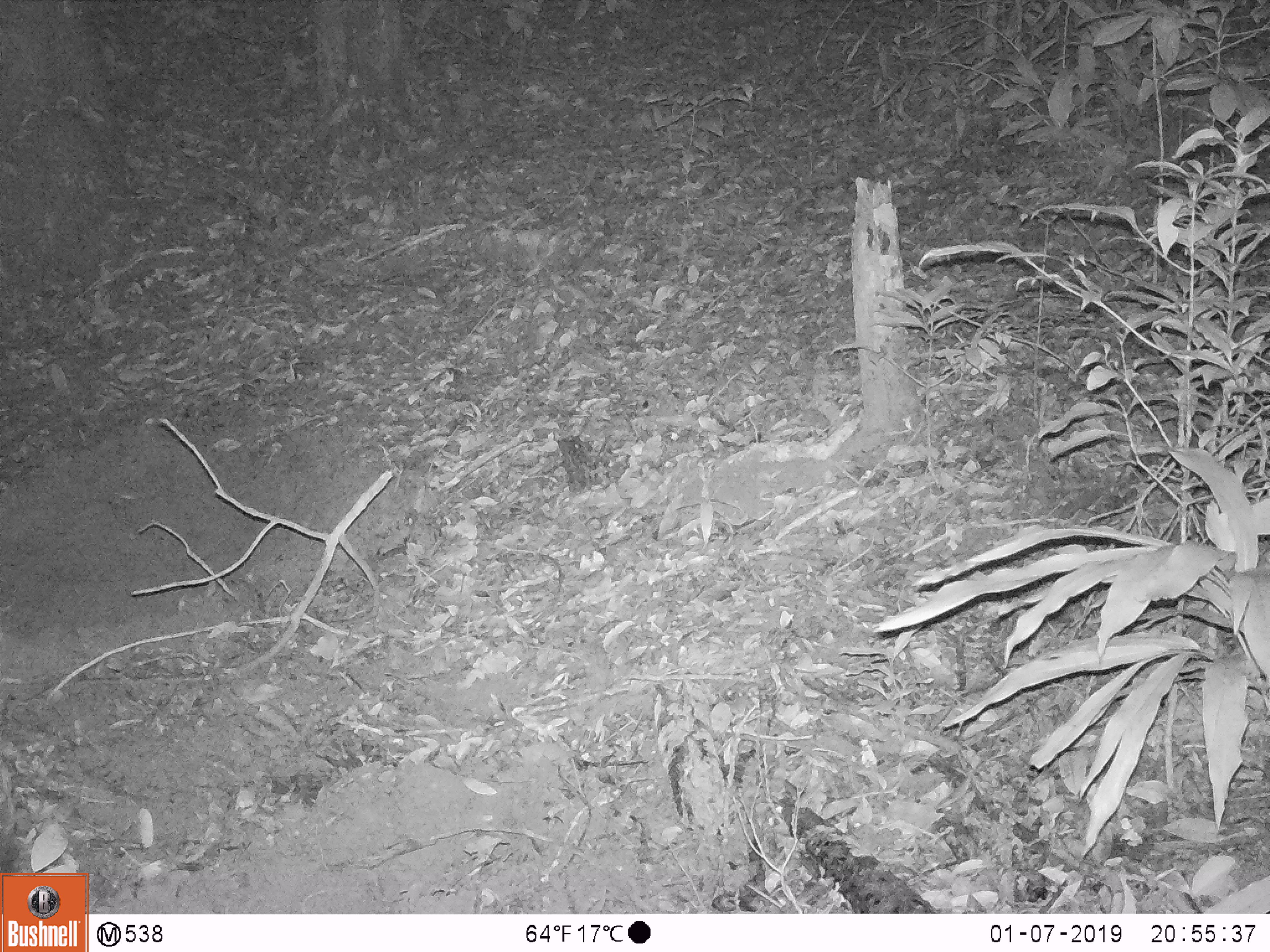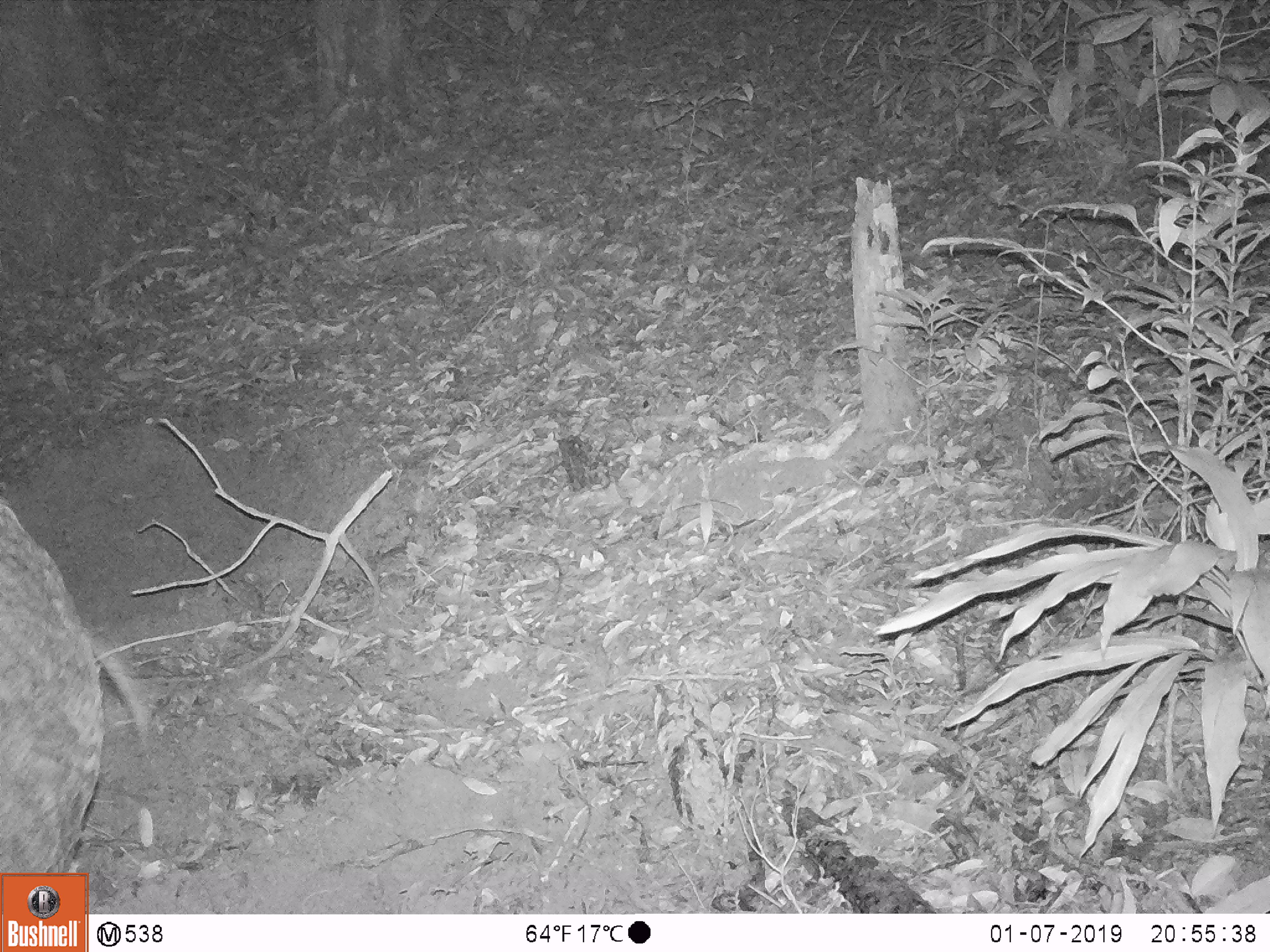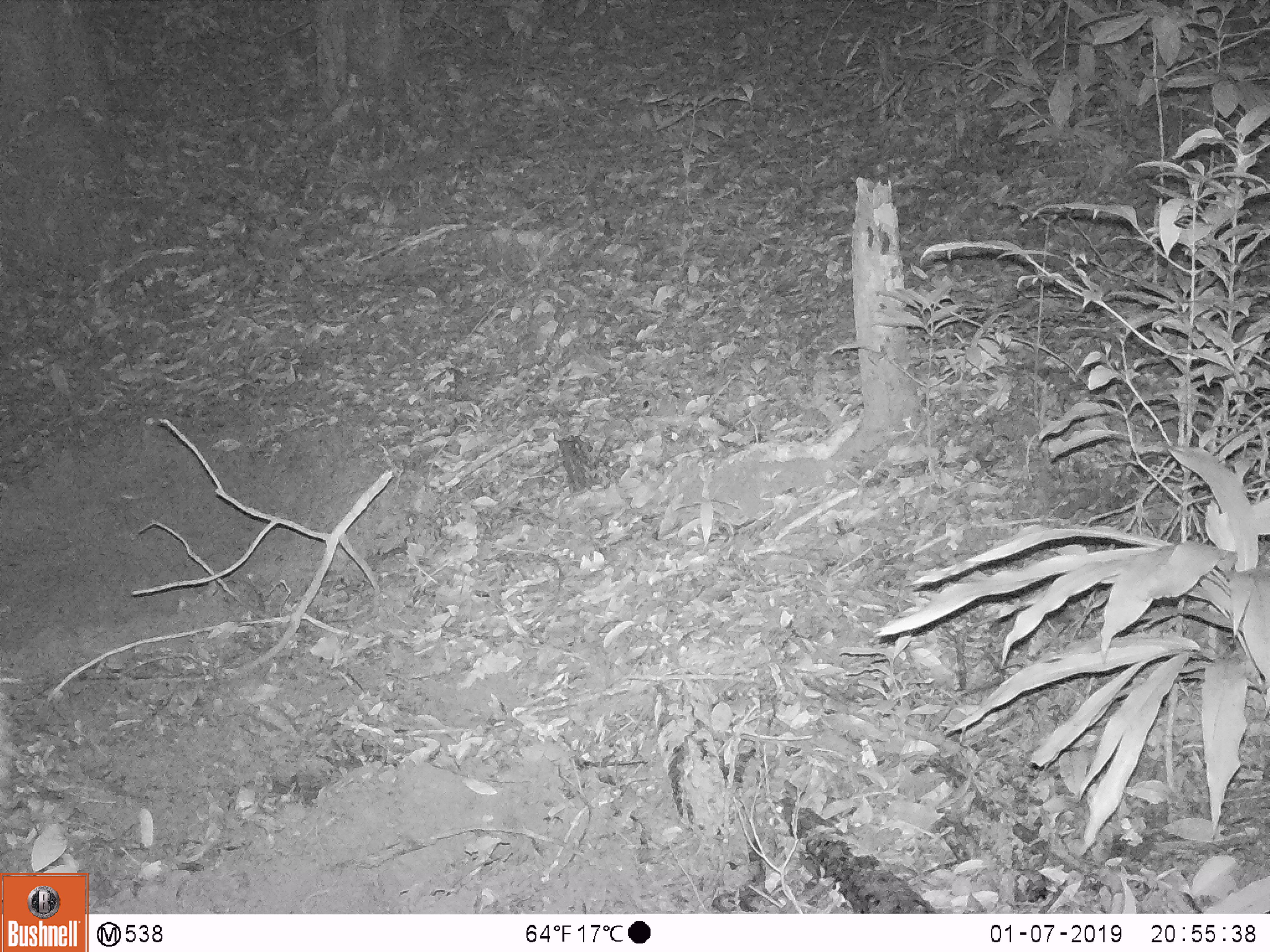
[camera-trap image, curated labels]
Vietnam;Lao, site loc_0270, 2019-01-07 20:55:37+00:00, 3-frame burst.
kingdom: Animalia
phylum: Chordata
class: Mammalia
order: Artiodactyla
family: Suidae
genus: Sus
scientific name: Sus scrofa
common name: eurasian wild pig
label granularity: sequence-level